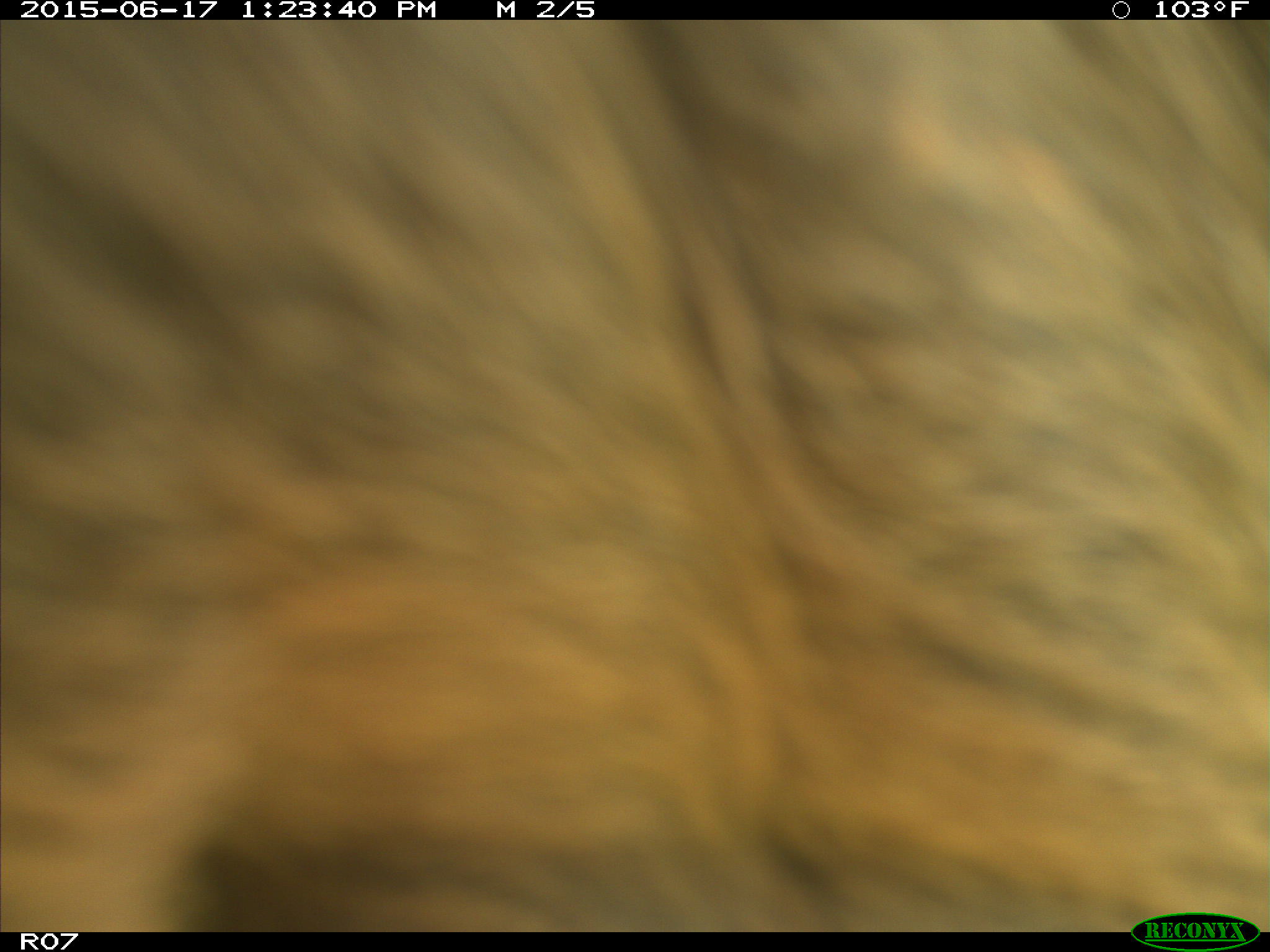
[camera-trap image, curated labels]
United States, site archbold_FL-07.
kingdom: Animalia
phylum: Chordata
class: Mammalia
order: Artiodactyla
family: Bovidae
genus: Bos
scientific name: Bos taurus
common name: domestic cow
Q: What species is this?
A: Bos taurus (domestic cow).